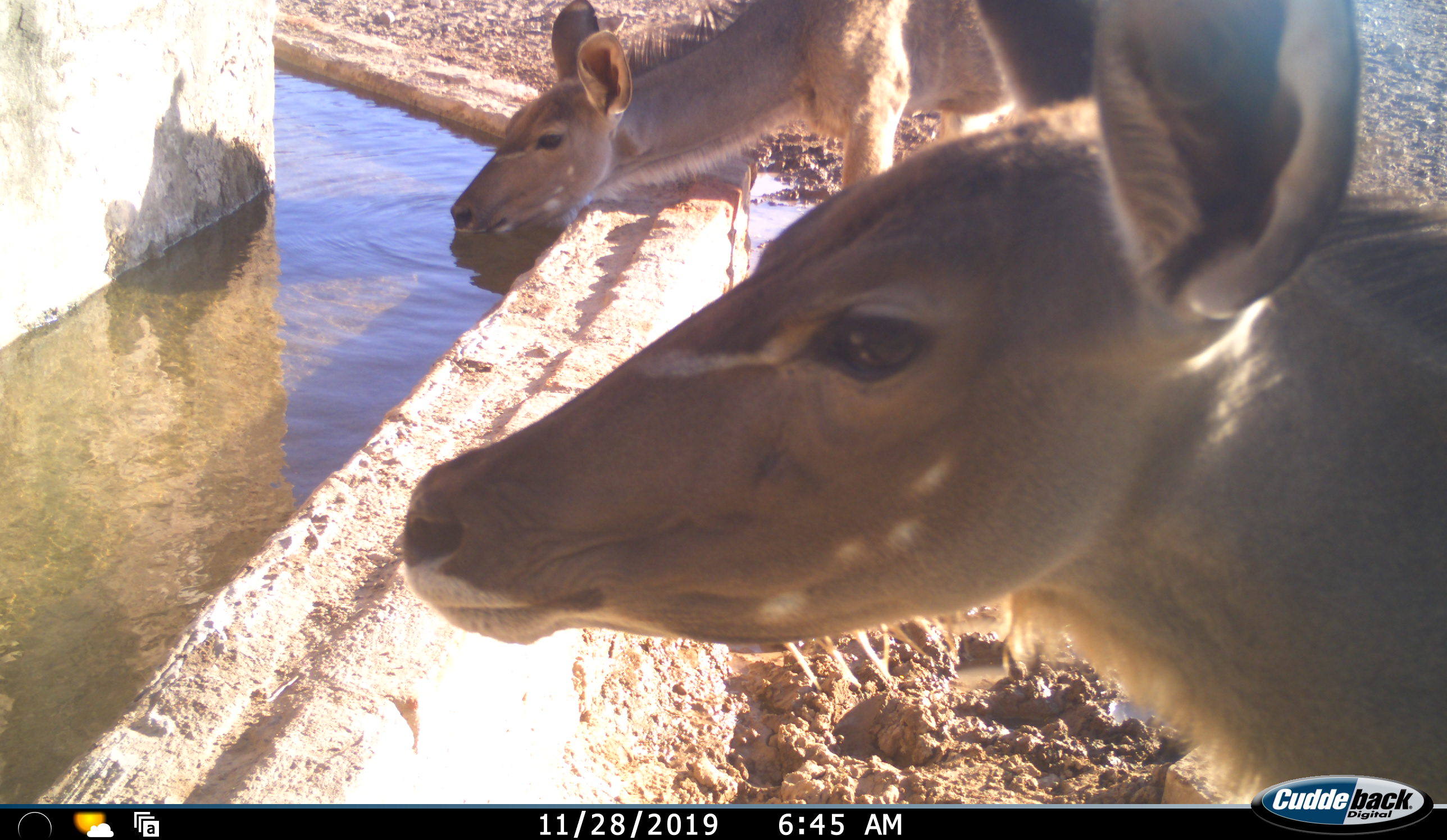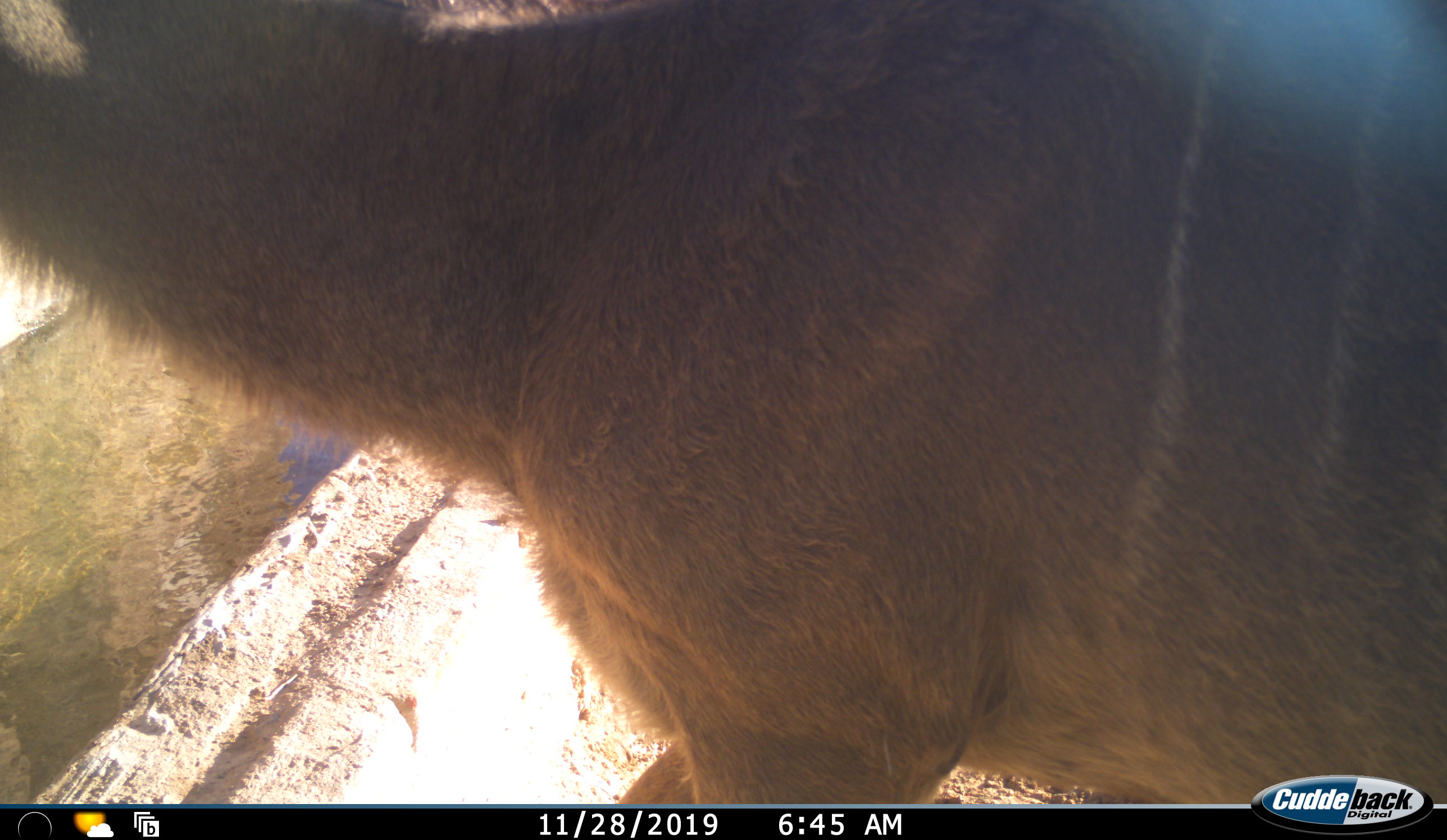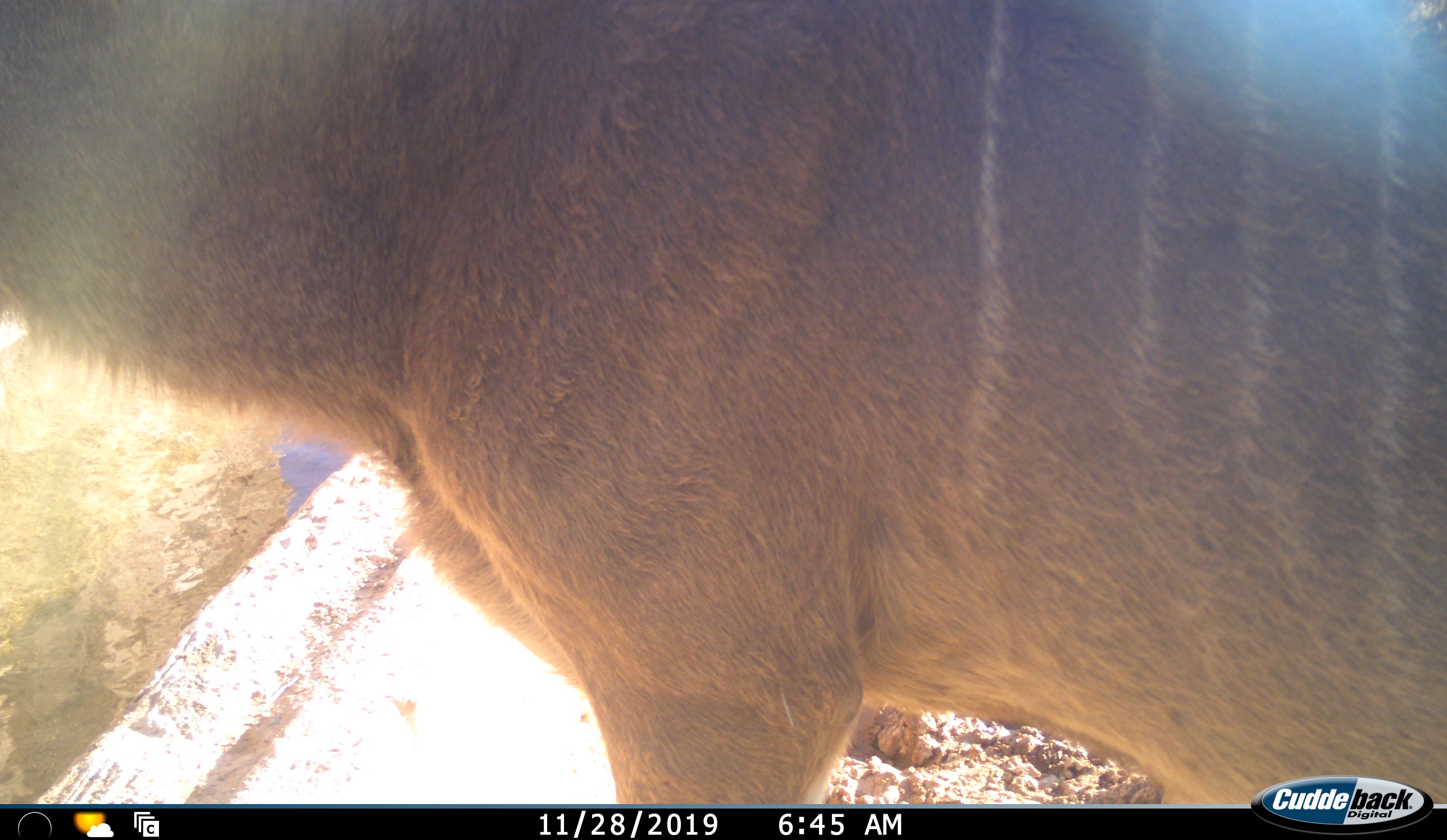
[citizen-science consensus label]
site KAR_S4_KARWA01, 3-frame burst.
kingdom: Animalia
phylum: Chordata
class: Mammalia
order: Artiodactyla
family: Bovidae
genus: Tragelaphus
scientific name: Tragelaphus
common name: kudu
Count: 2.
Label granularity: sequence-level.